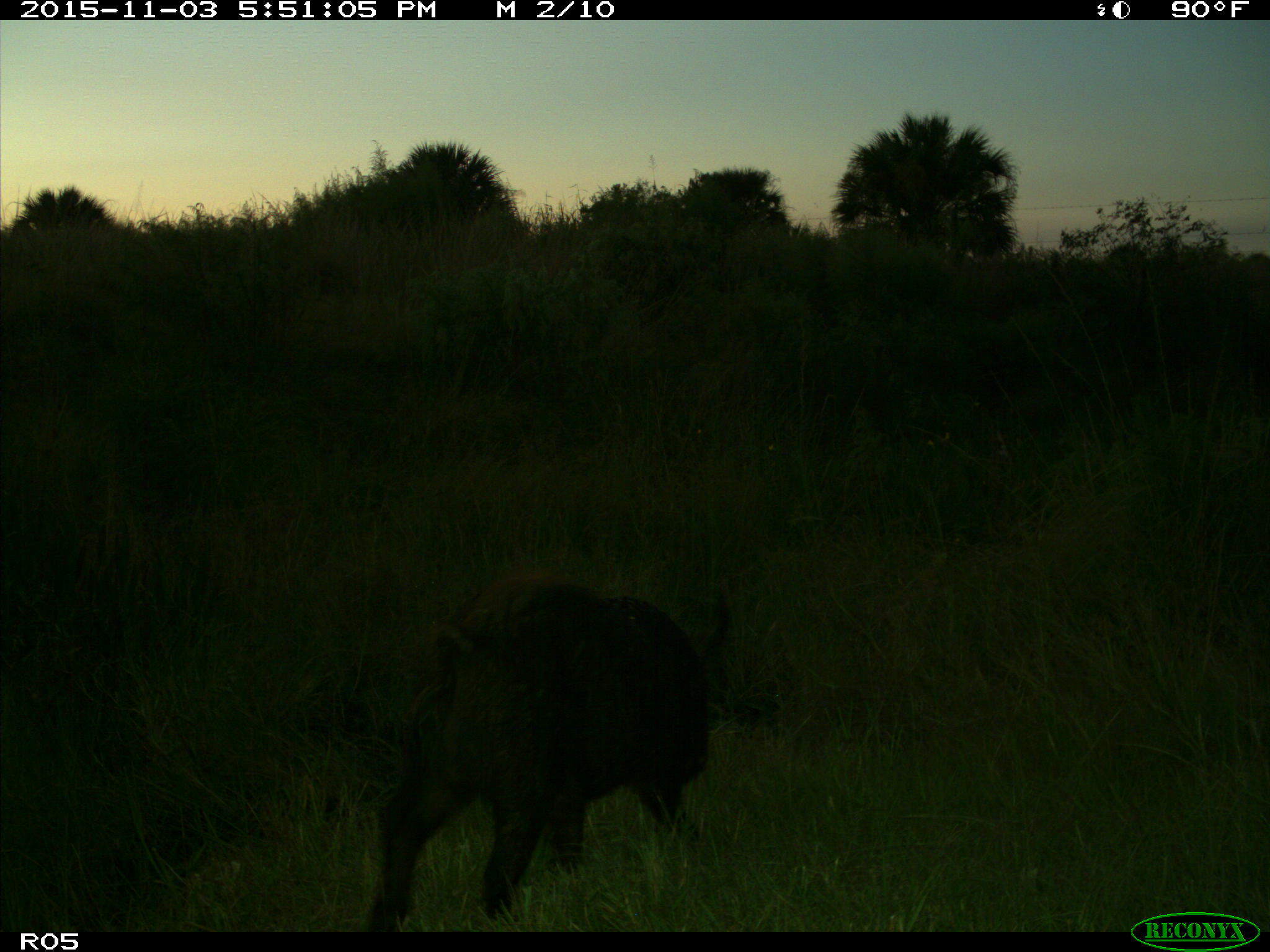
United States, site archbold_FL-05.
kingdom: Animalia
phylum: Chordata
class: Mammalia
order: Artiodactyla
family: Suidae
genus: Sus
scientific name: Sus scrofa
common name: wild boar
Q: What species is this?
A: Sus scrofa (wild boar).